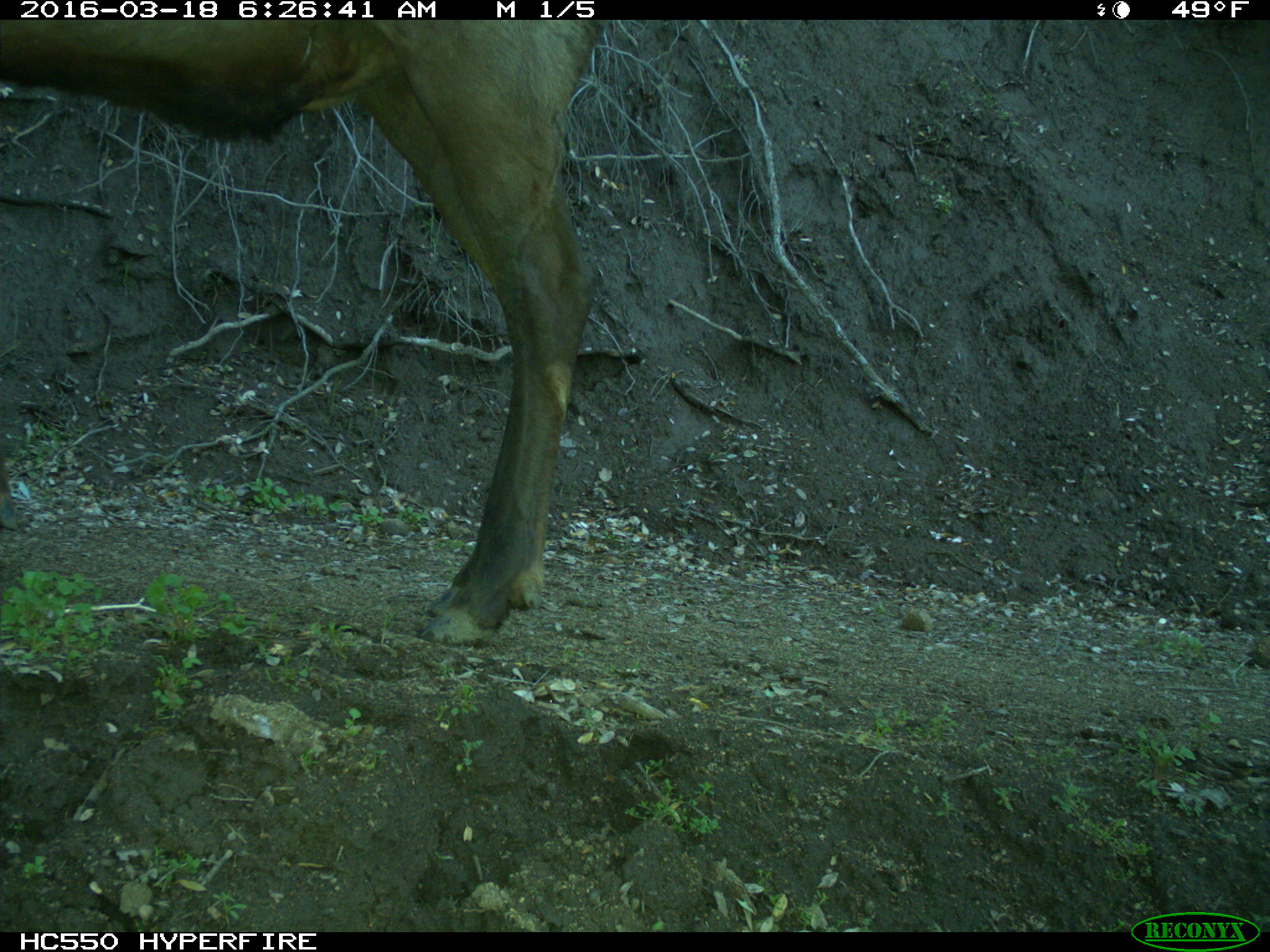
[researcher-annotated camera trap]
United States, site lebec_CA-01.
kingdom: Animalia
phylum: Chordata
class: Mammalia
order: Artiodactyla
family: Cervidae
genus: Cervus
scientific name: Cervus canadensis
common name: elk